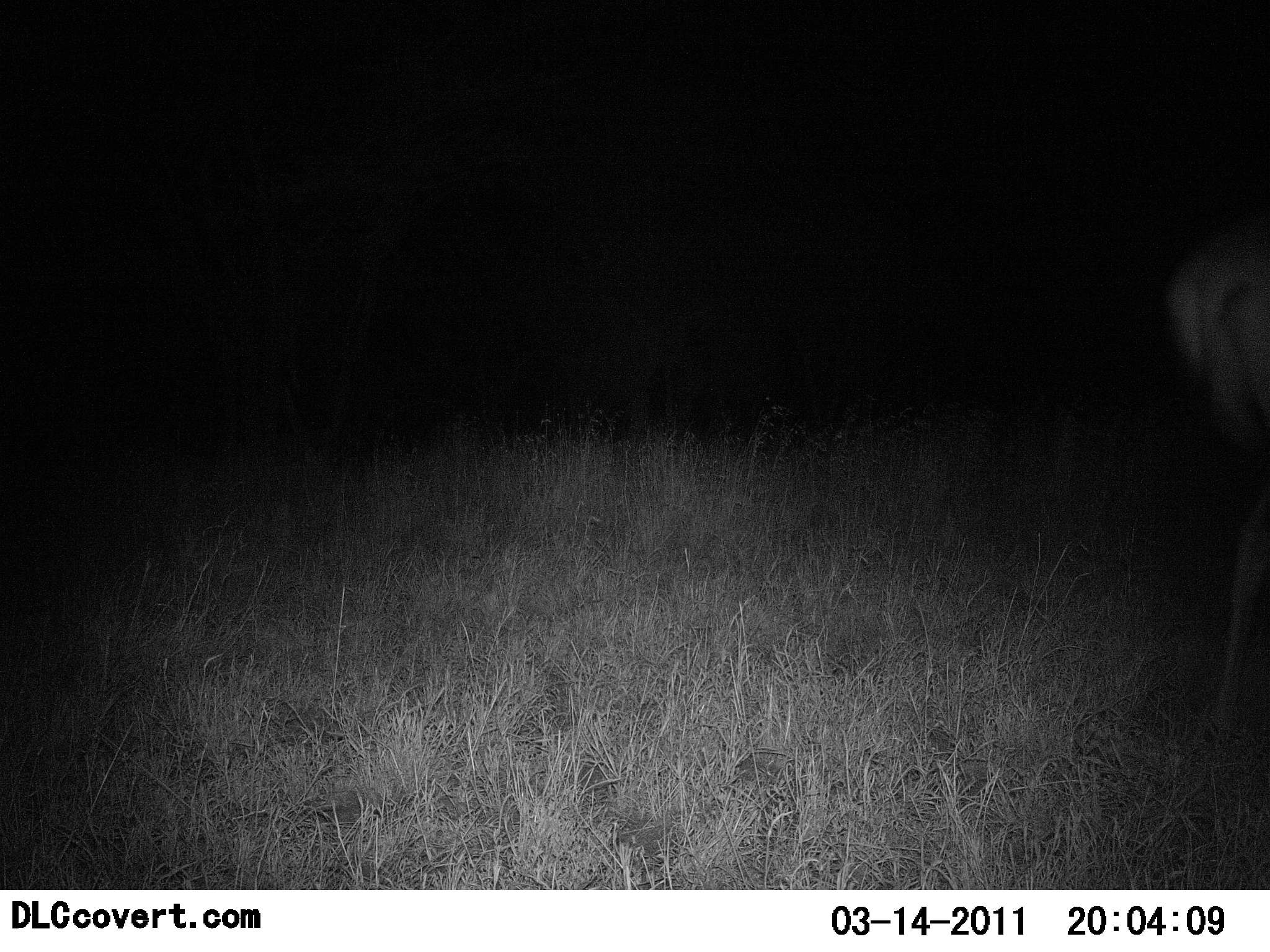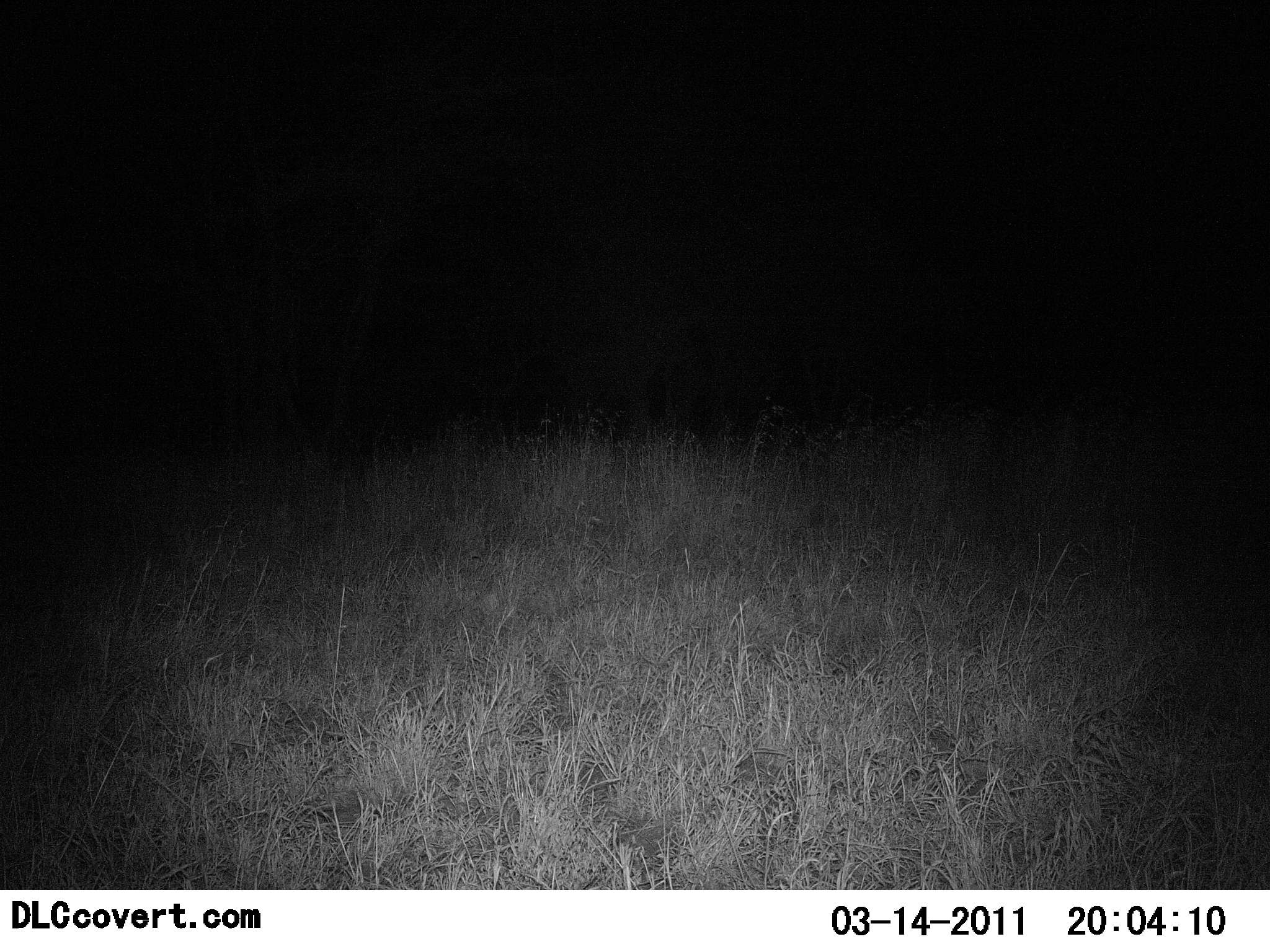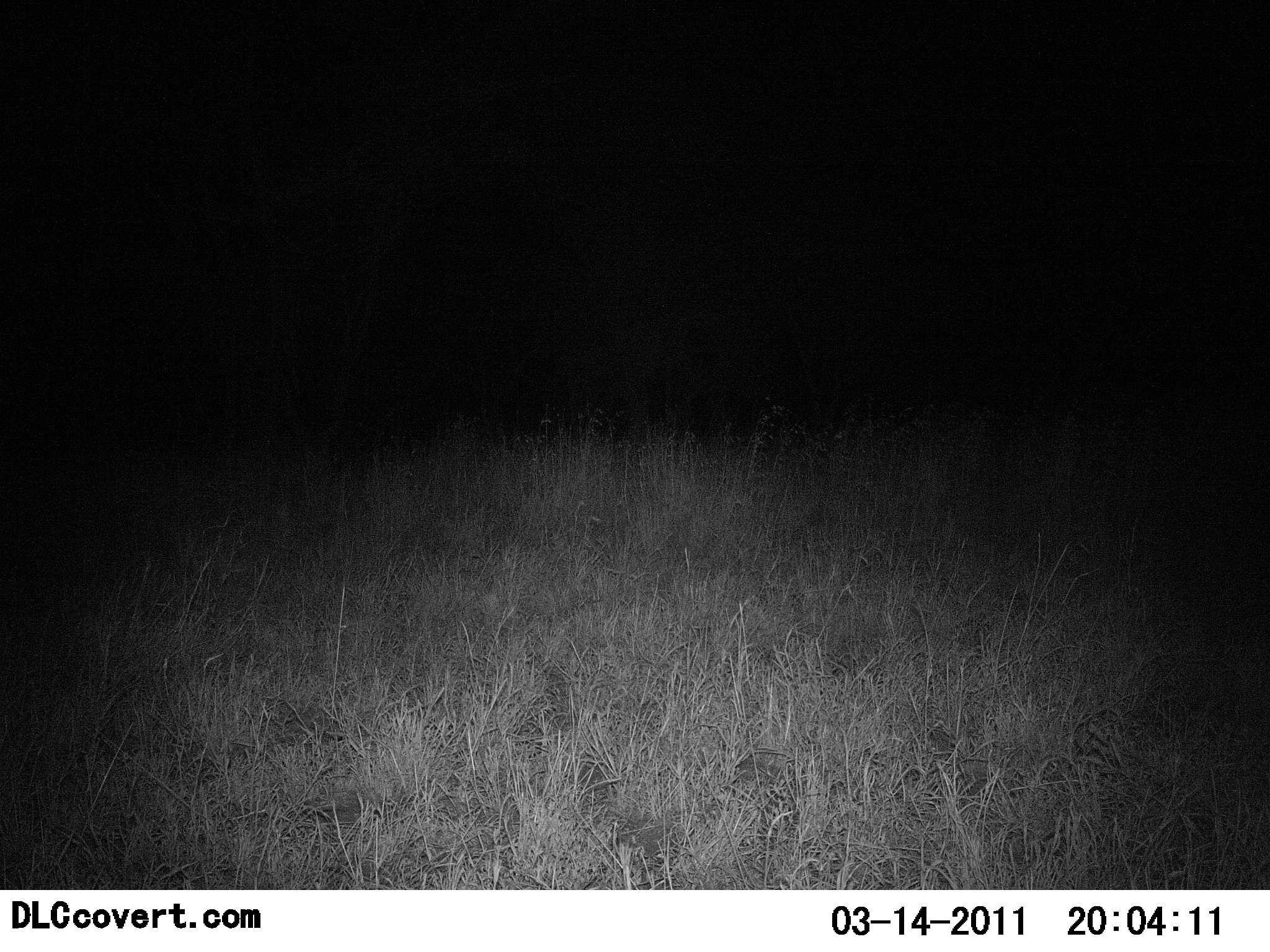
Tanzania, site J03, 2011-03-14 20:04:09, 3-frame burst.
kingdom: Animalia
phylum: Chordata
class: Mammalia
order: Artiodactyla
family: Bovidae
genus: Redunca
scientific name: Redunca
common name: reedbuck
Reedbuck (Redunca), count 1. Behavior (volunteer vote fractions): standing 67%, resting 0%, moving 33%, interacting 0%. Young present (vote fraction): 0%. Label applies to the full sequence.